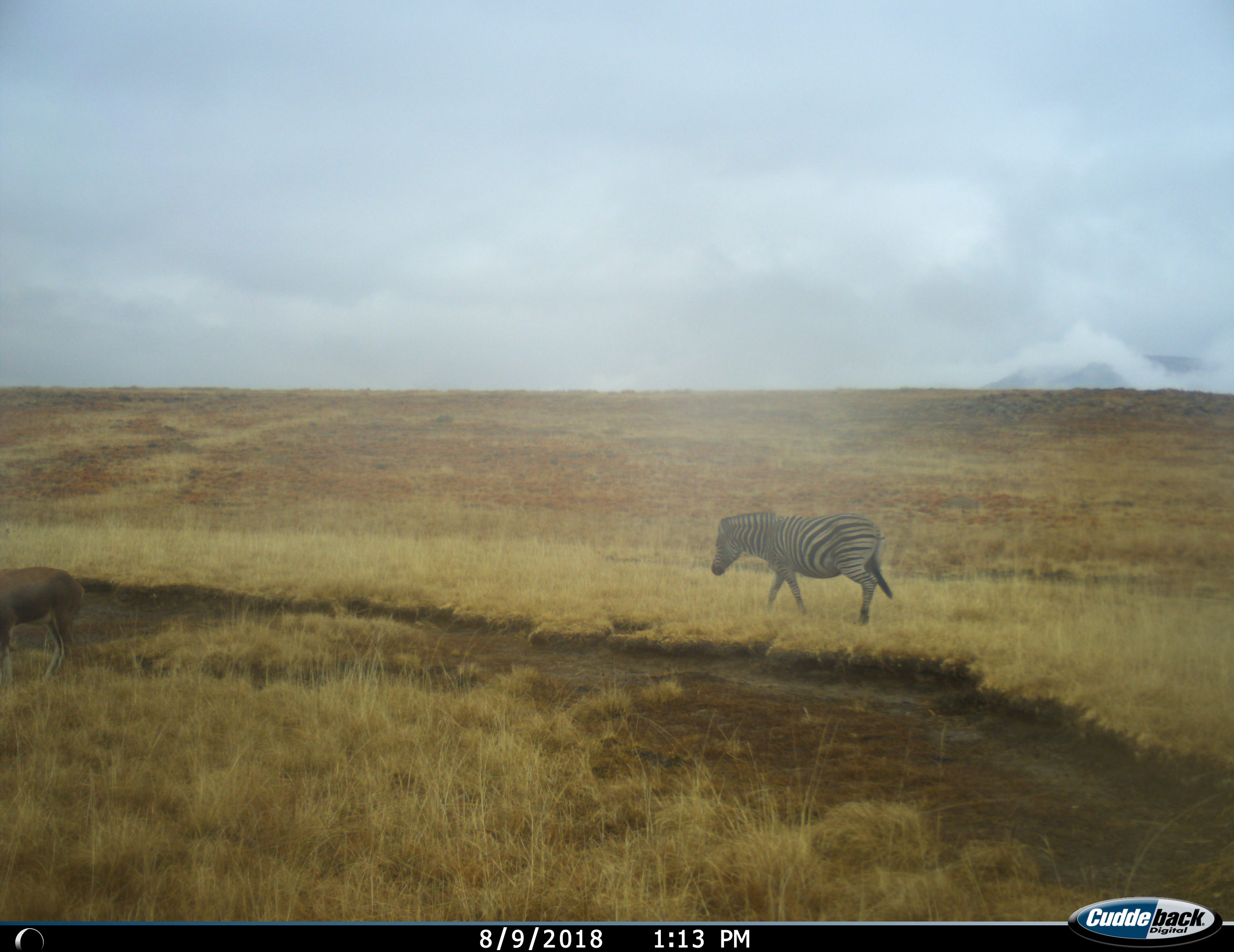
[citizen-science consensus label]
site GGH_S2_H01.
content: unidentified animal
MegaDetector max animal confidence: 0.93